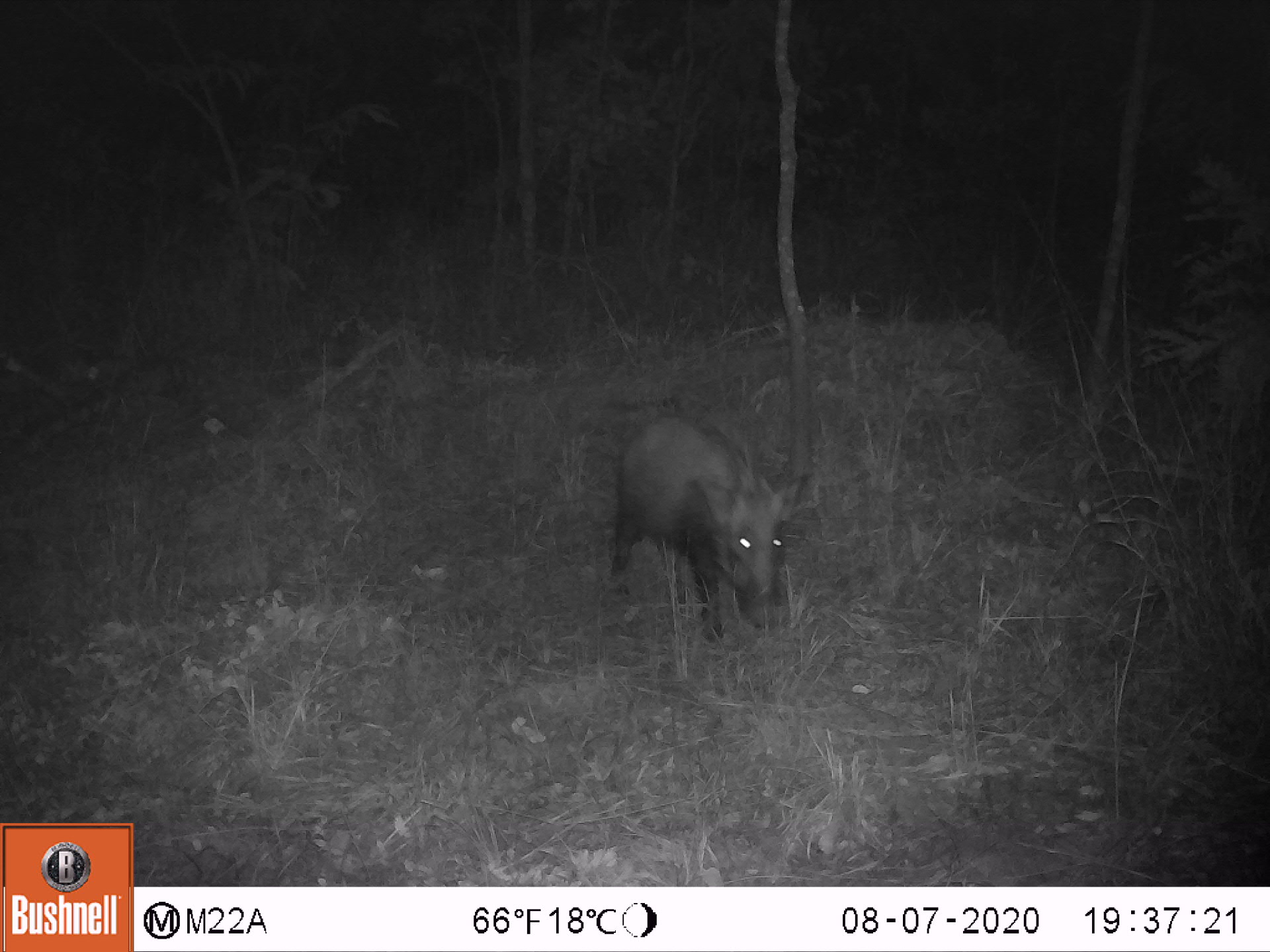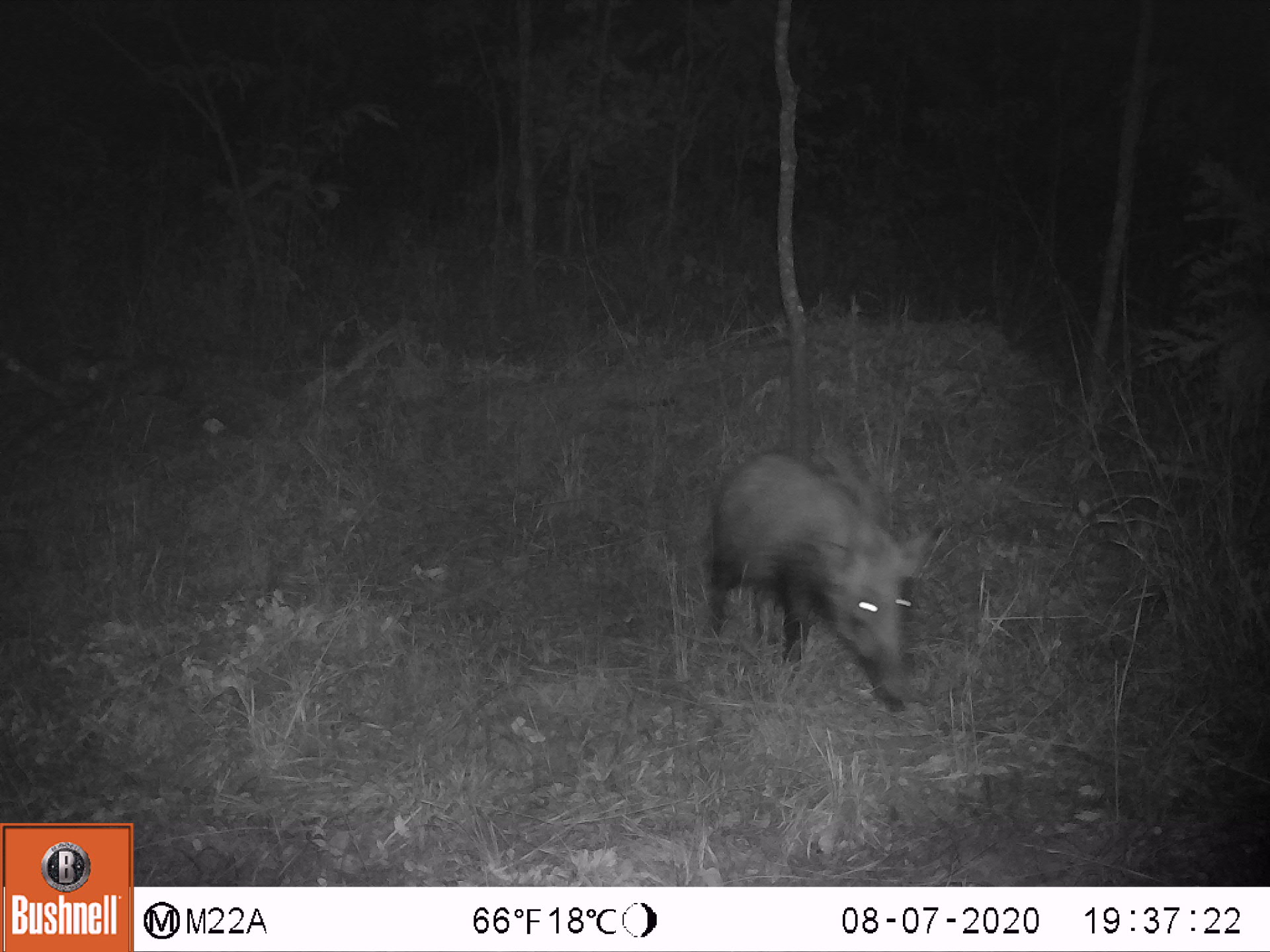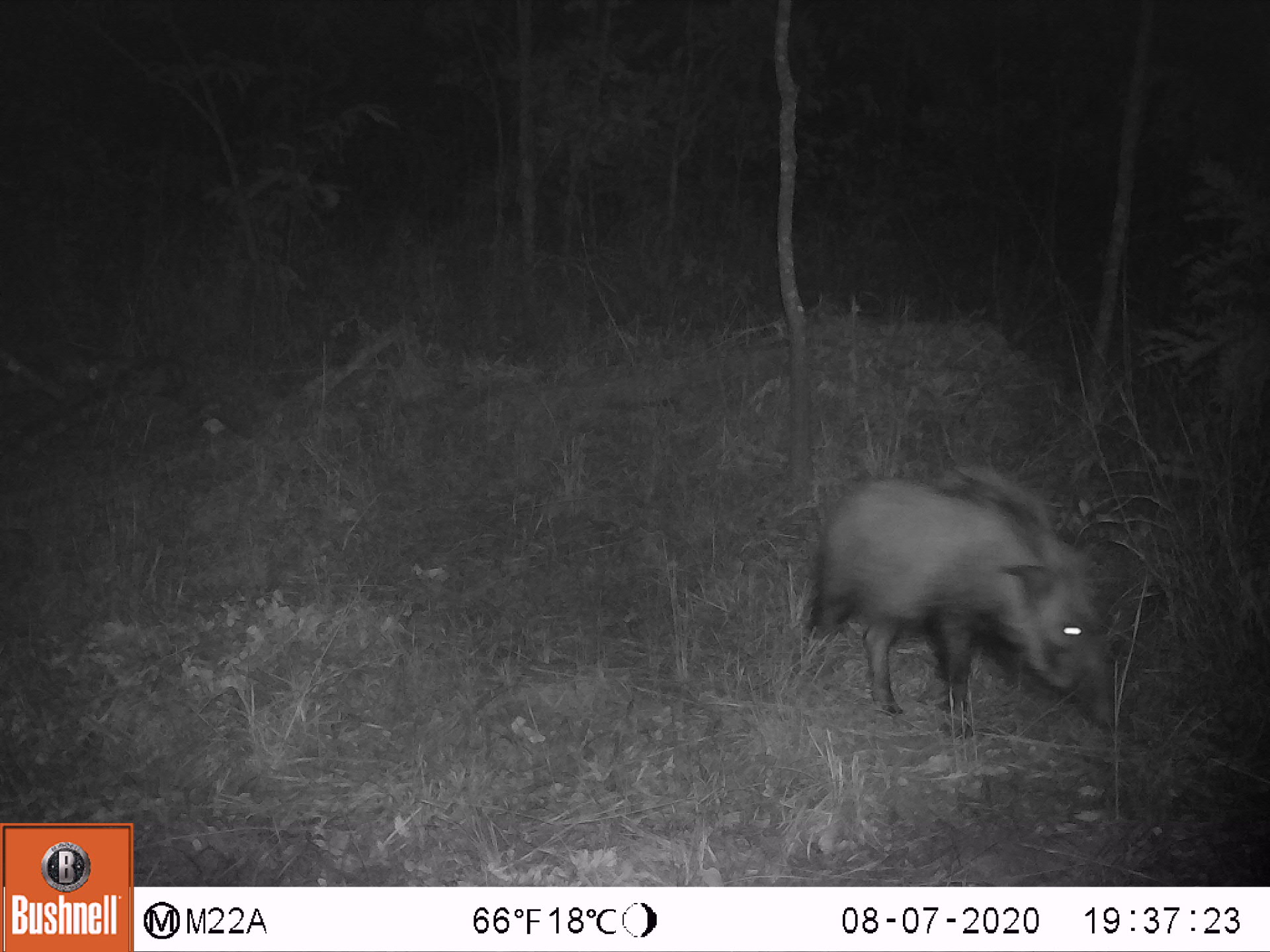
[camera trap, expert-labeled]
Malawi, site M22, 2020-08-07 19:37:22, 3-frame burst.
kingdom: Animalia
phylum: Chordata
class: Mammalia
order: Artiodactyla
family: Suidae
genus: Potamochoerus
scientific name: Potamochoerus larvatus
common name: bushpig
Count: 1.